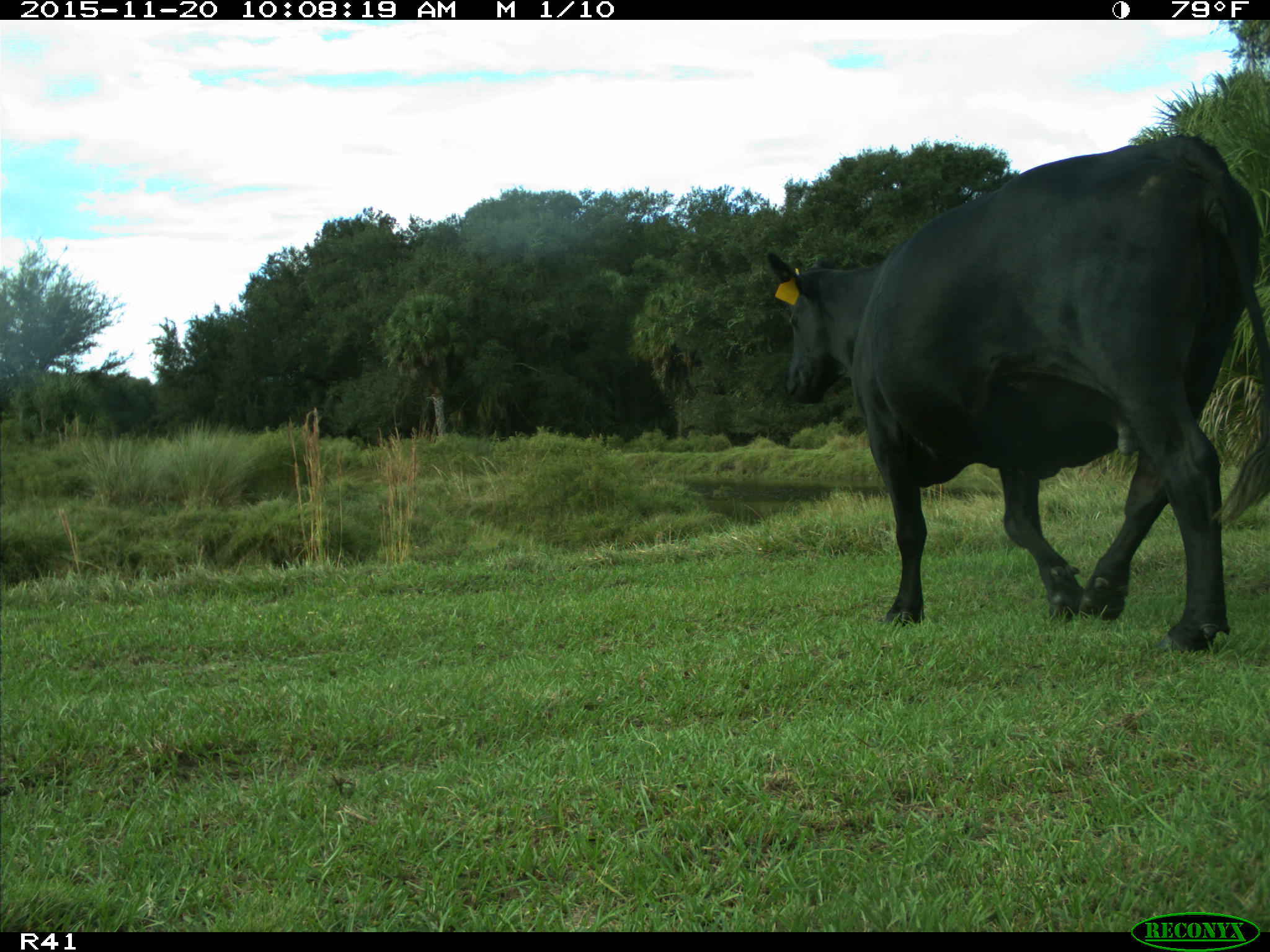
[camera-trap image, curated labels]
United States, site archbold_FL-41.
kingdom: Animalia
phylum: Chordata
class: Mammalia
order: Artiodactyla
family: Bovidae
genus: Bos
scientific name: Bos taurus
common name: domestic cow